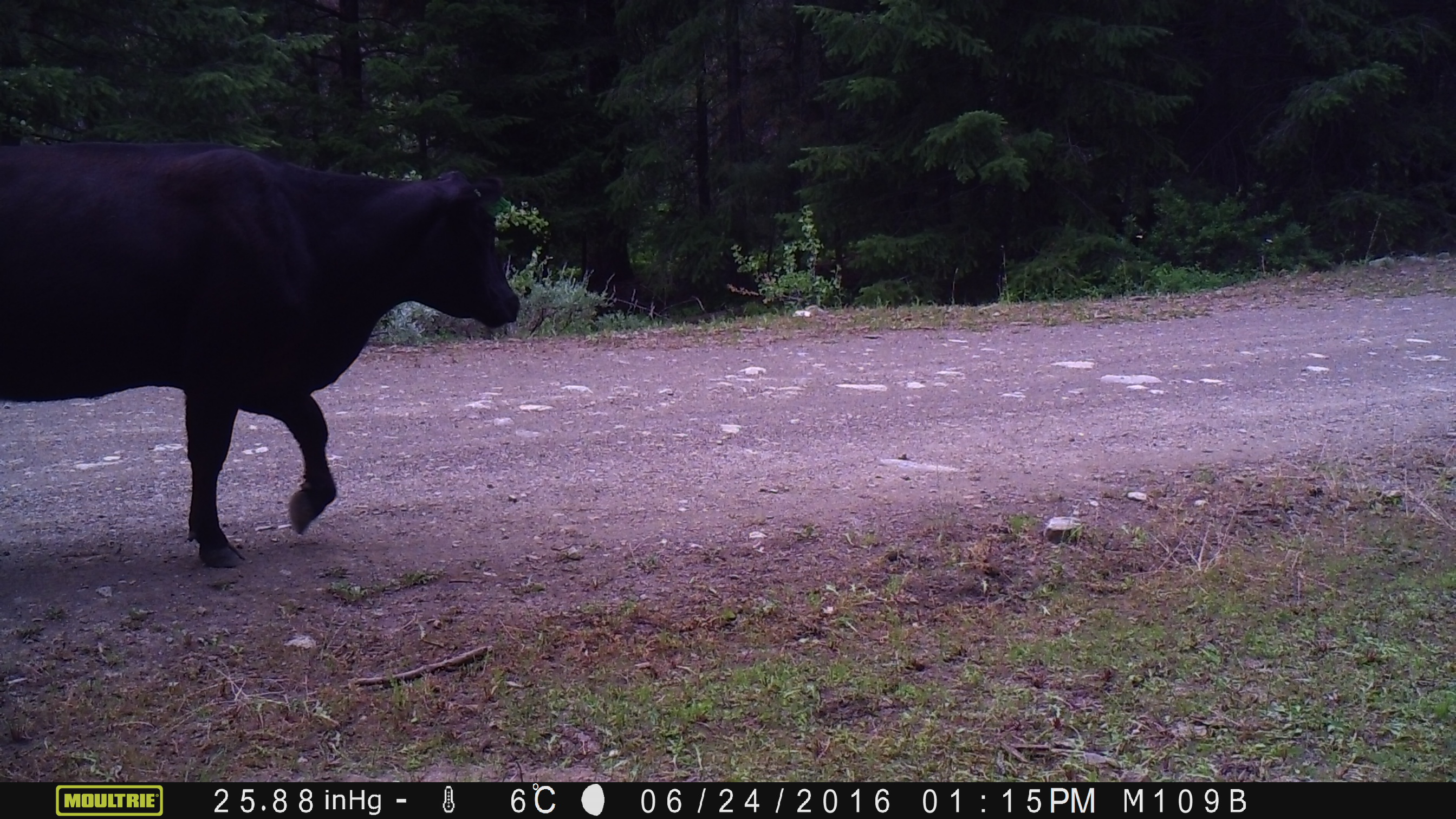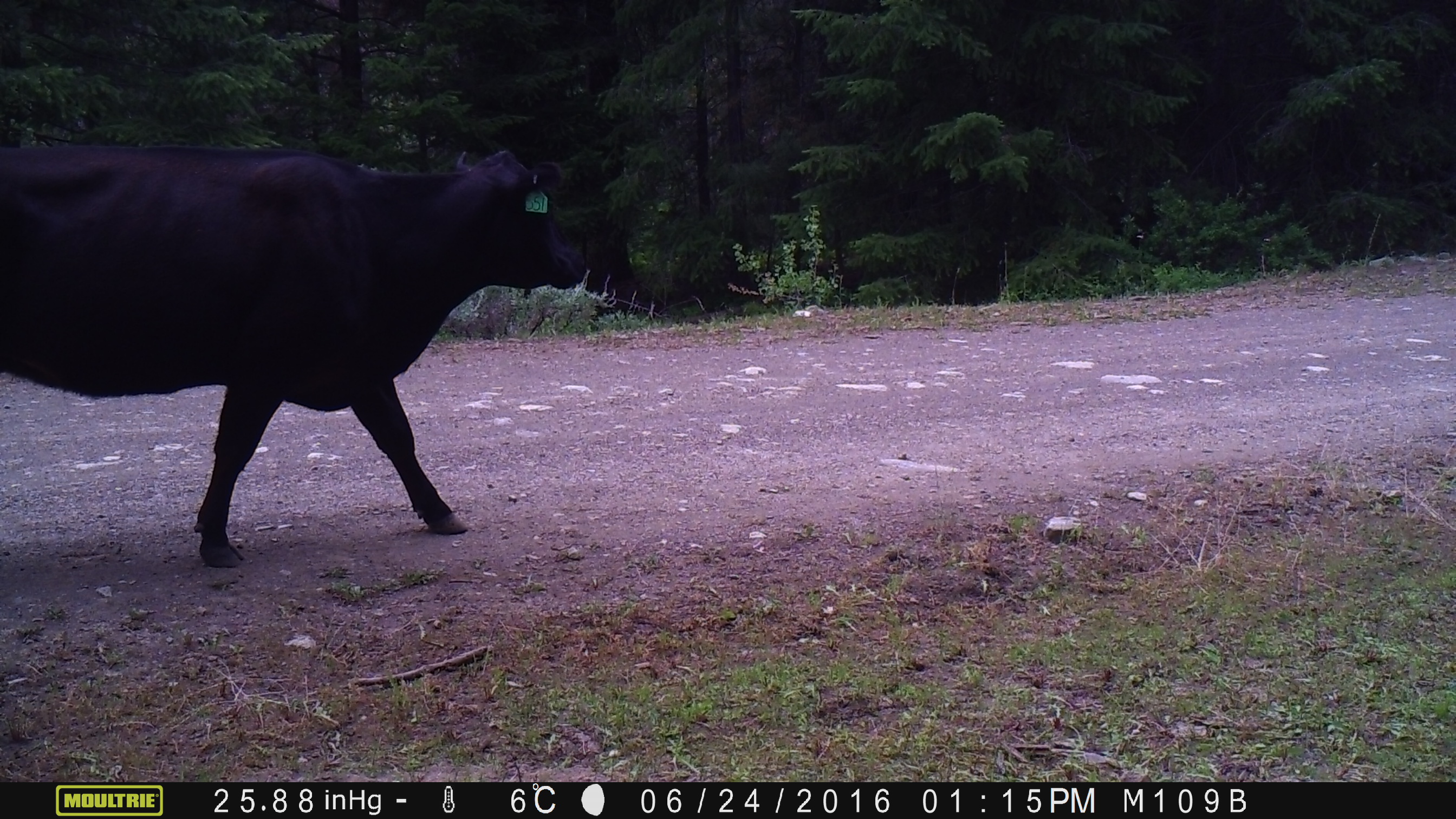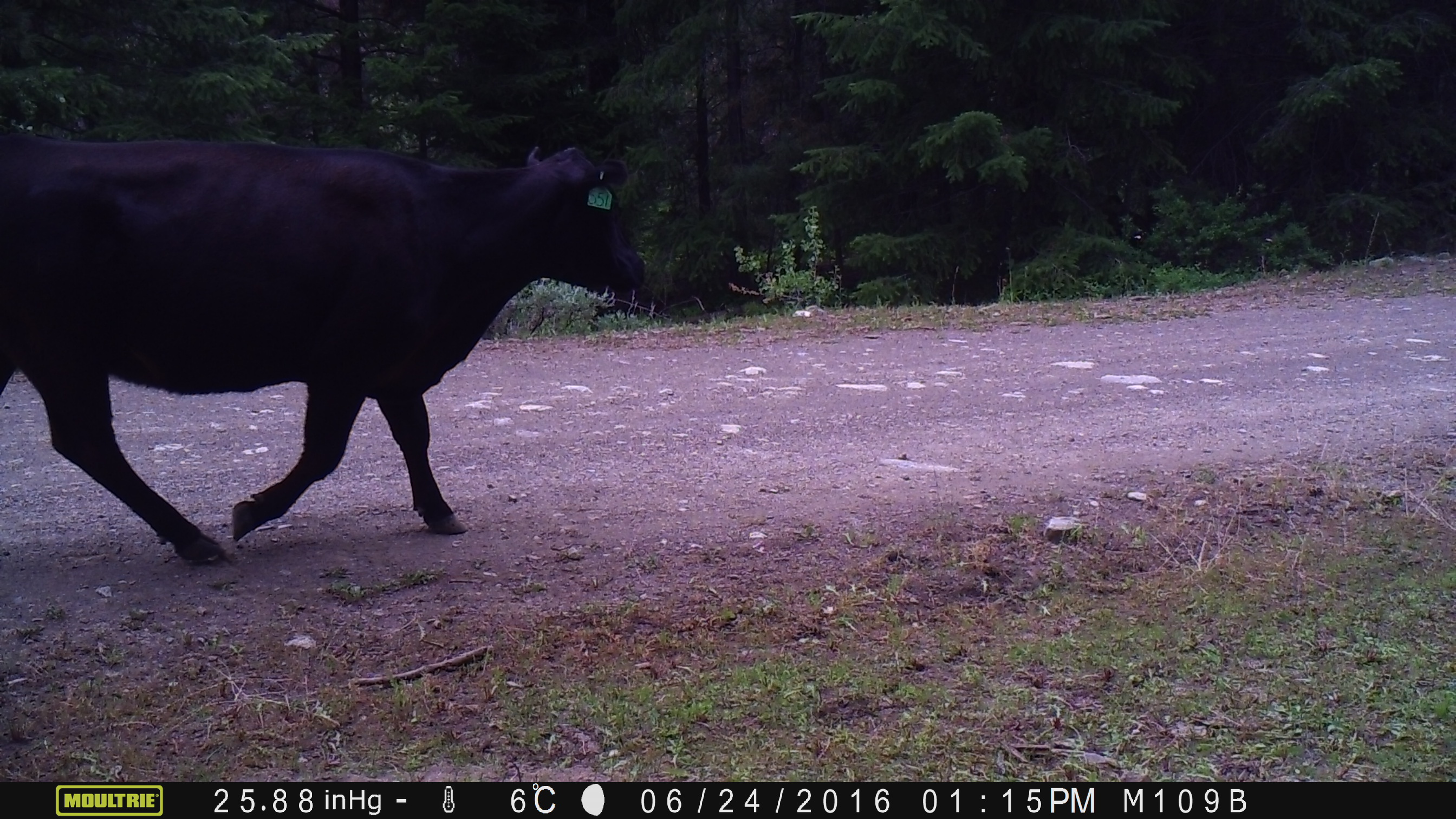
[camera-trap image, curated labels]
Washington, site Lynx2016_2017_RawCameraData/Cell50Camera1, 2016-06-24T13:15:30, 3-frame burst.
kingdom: Animalia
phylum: Chordata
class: Mammalia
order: Artiodactyla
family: Bovidae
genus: Bos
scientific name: Bos taurus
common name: domestic cattle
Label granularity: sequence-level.